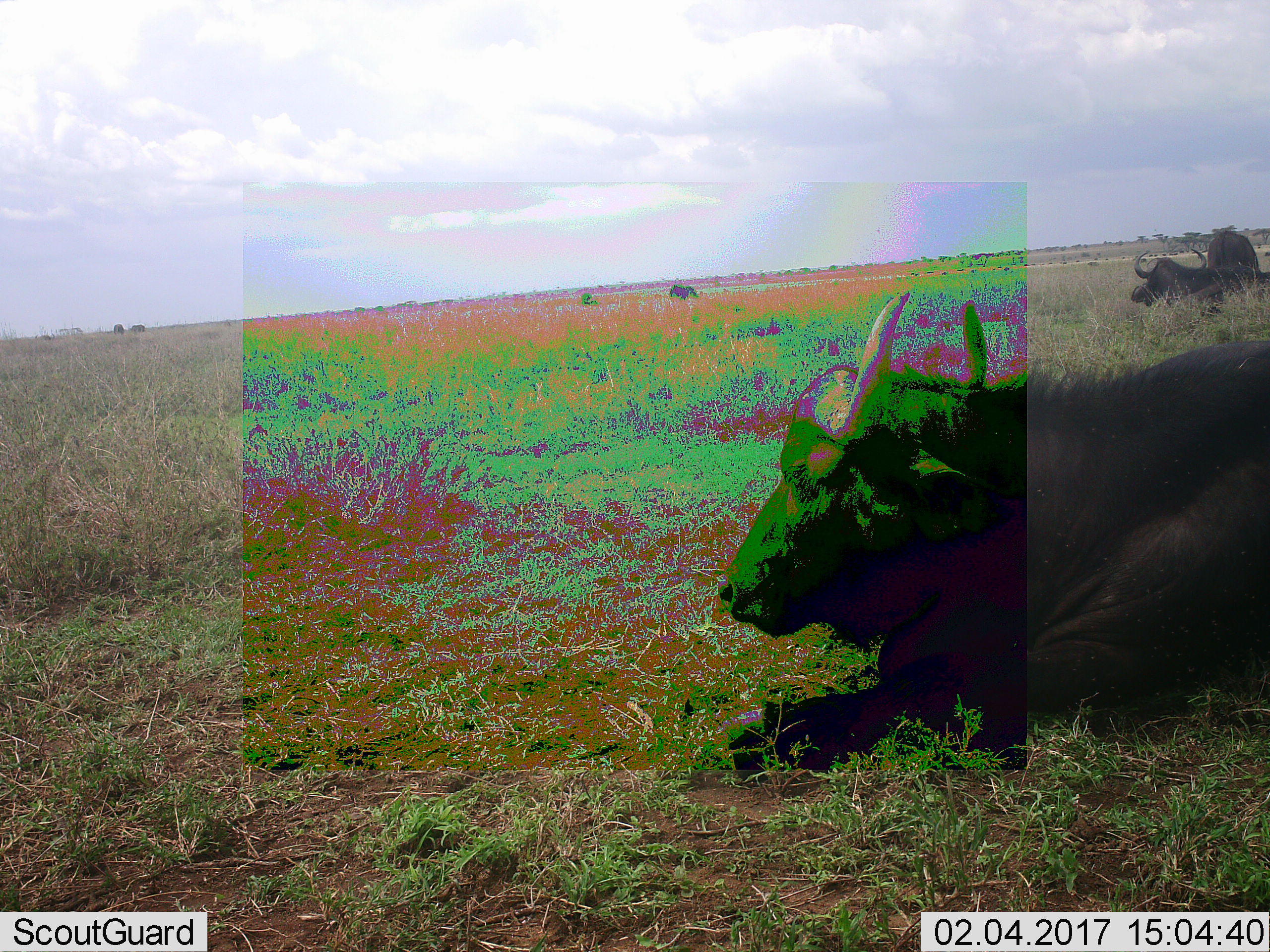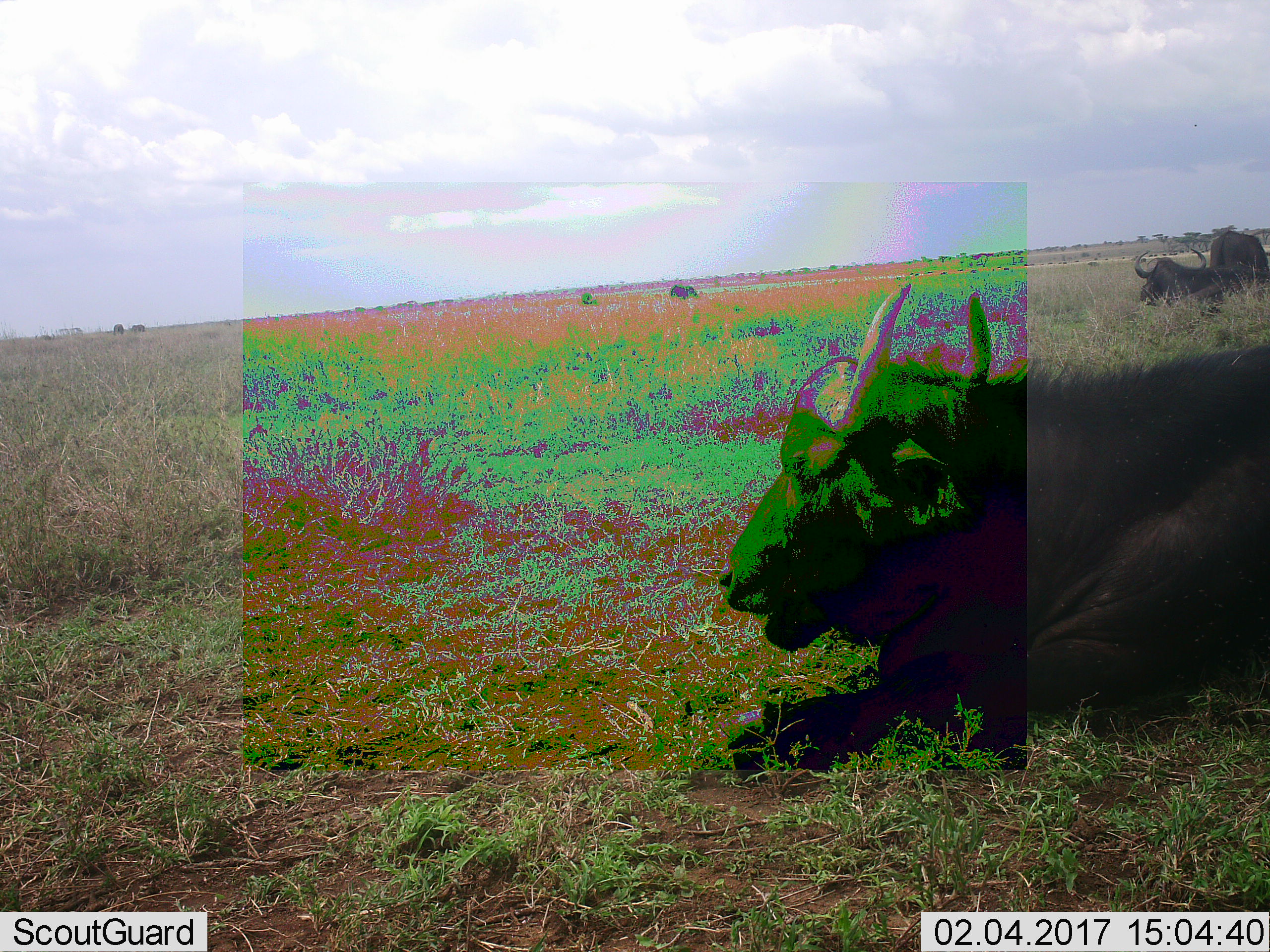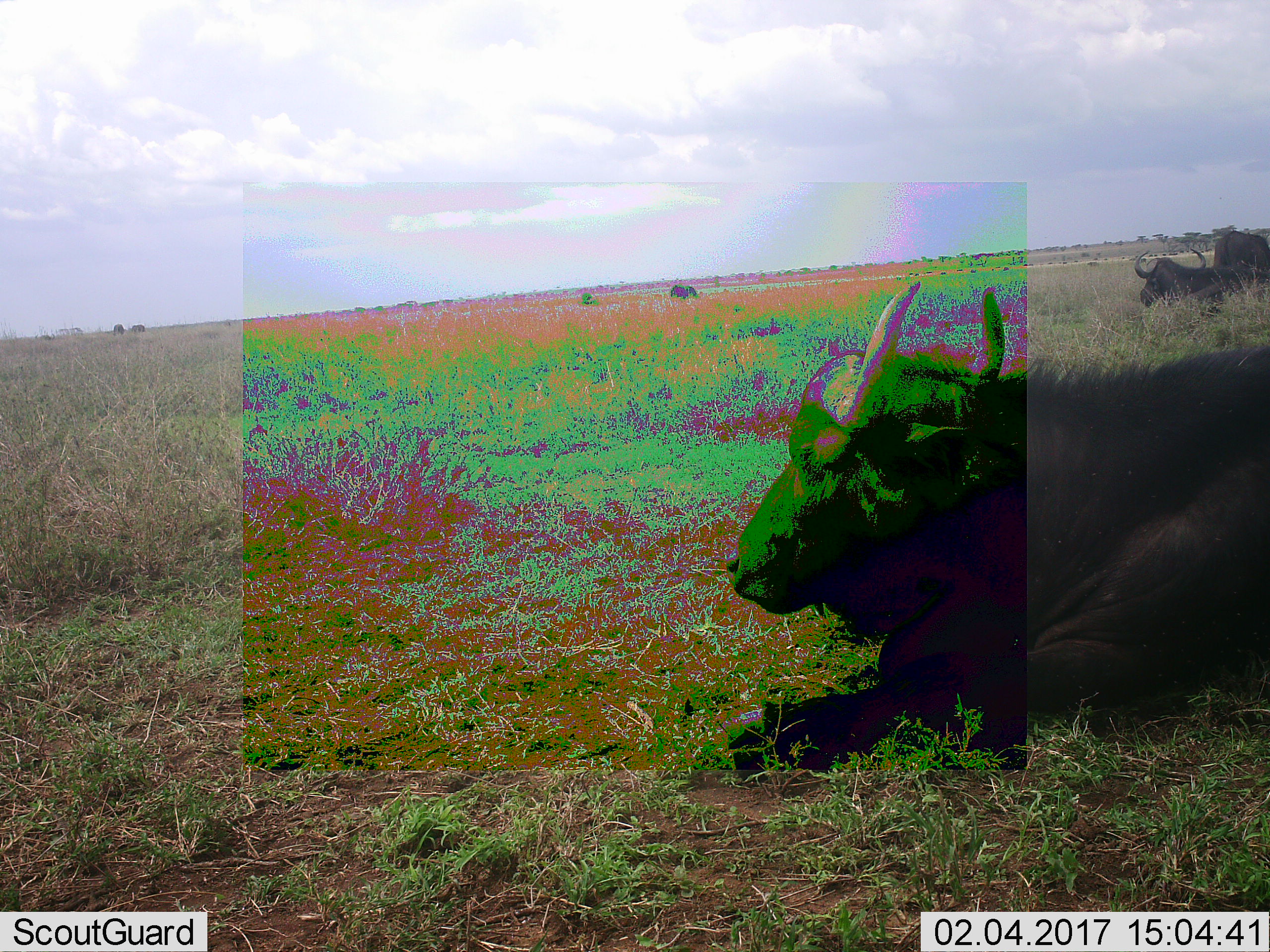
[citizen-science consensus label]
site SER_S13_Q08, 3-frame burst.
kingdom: Animalia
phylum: Chordata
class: Mammalia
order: Artiodactyla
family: Bovidae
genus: Syncerus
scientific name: Syncerus caffer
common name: african buffalo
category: buffalo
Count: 6.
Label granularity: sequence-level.